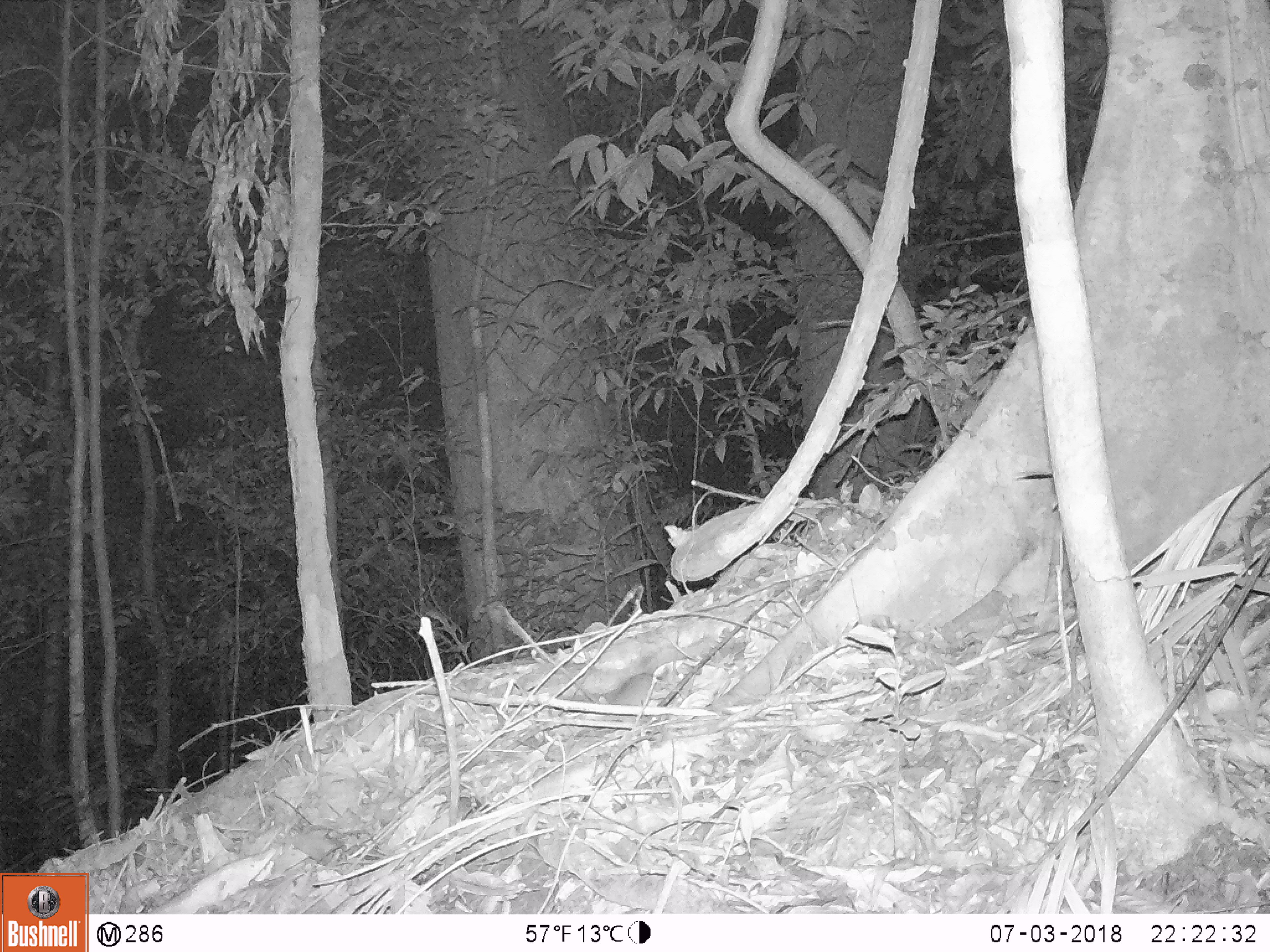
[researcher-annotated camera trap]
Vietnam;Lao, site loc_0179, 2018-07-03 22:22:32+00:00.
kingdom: Animalia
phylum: Chordata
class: Mammalia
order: Carnivora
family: Viverridae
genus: Paguma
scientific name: Paguma larvata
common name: masked palm civet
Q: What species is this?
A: Masked palm civet (Paguma larvata).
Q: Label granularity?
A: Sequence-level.